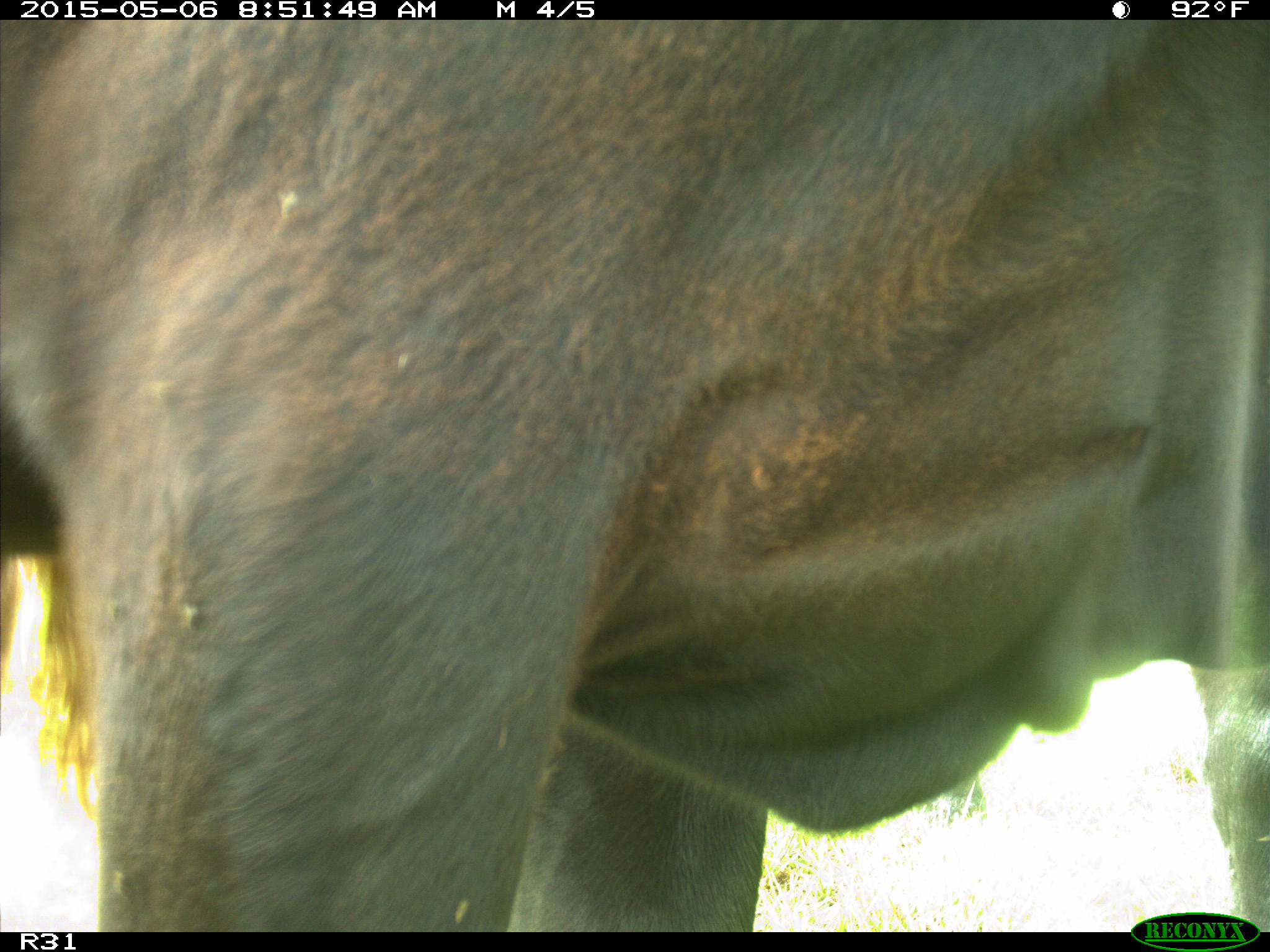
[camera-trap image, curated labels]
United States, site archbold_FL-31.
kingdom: Animalia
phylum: Chordata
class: Mammalia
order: Artiodactyla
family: Bovidae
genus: Bos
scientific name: Bos taurus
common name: domestic cow